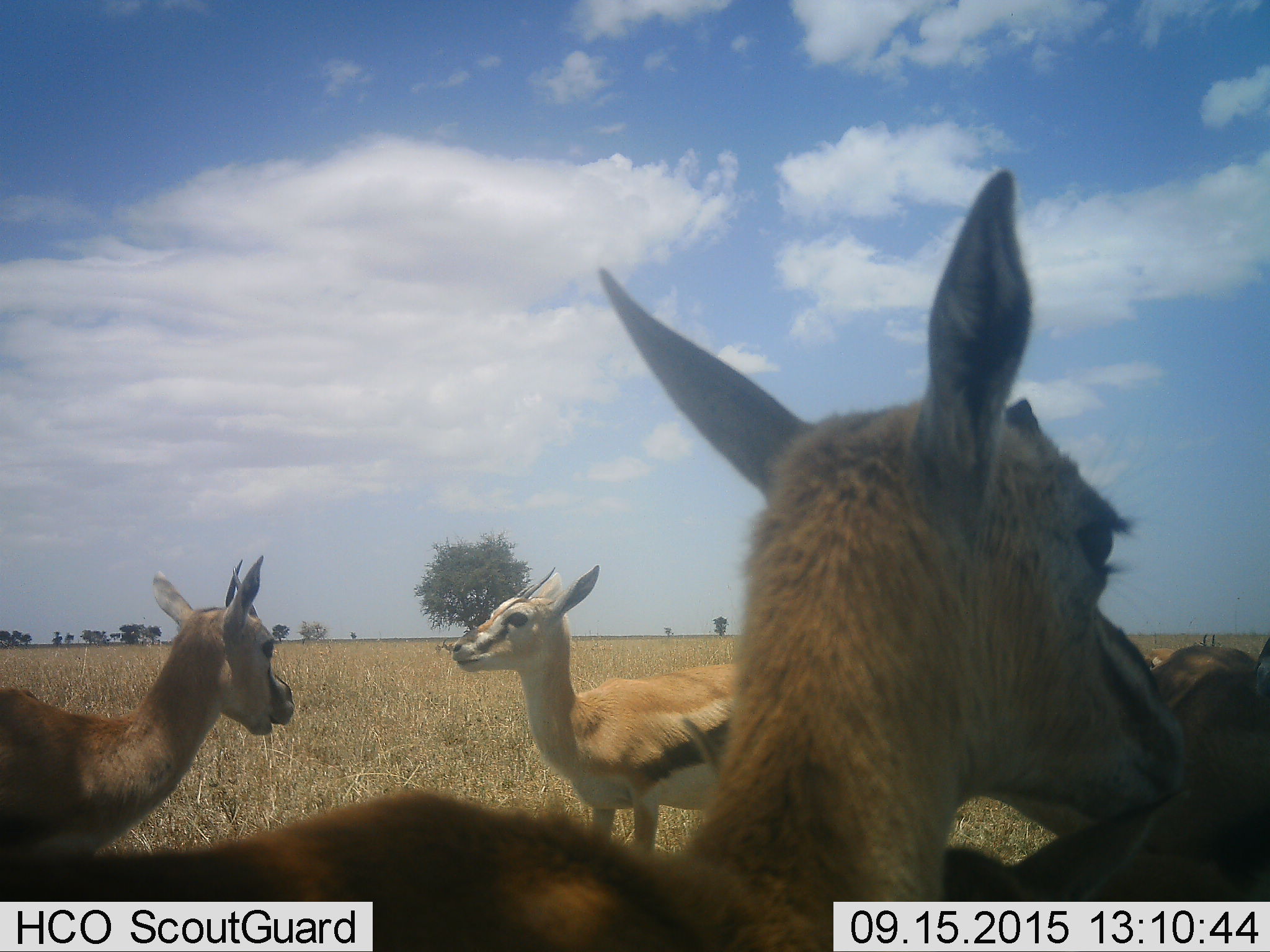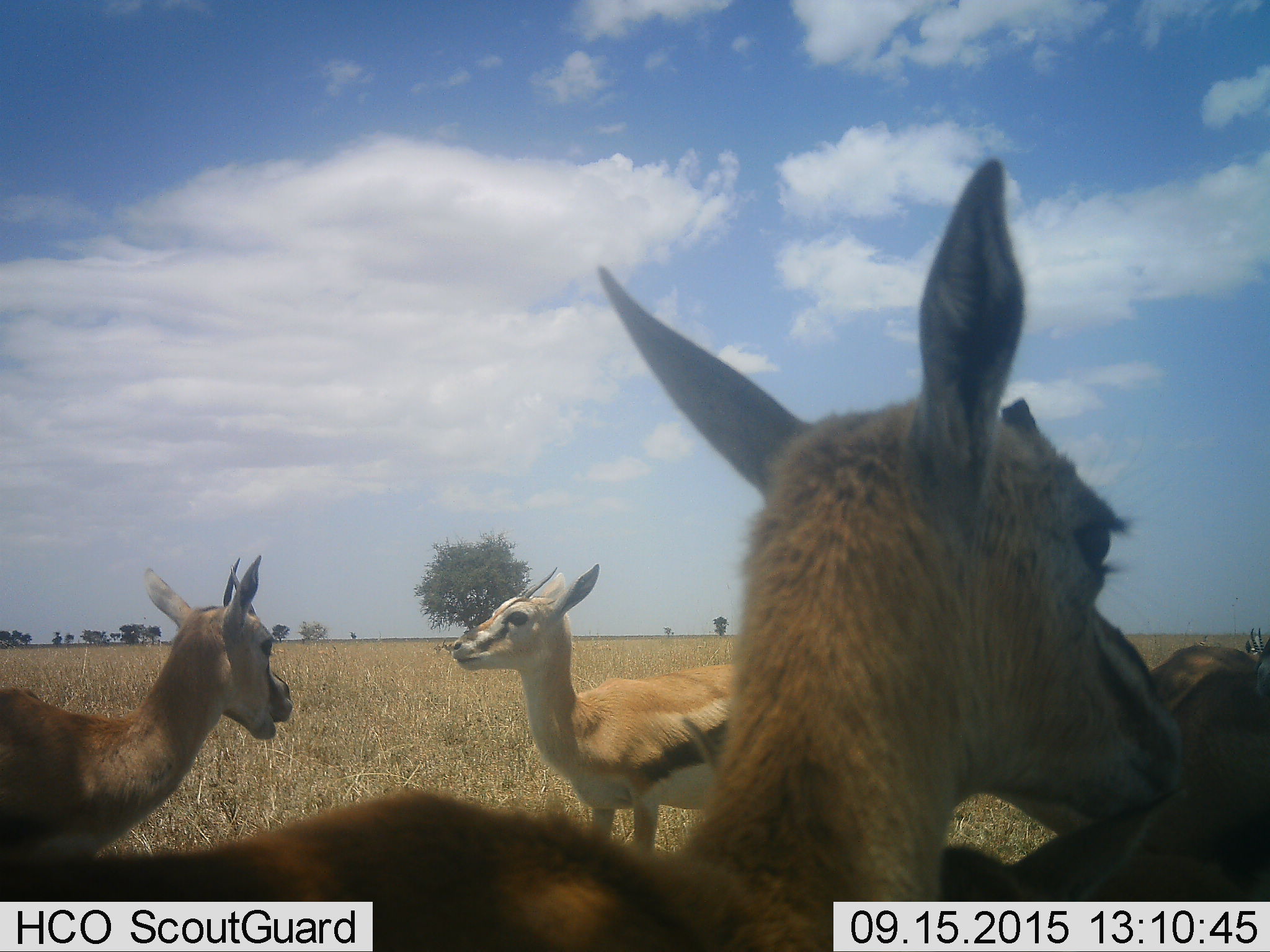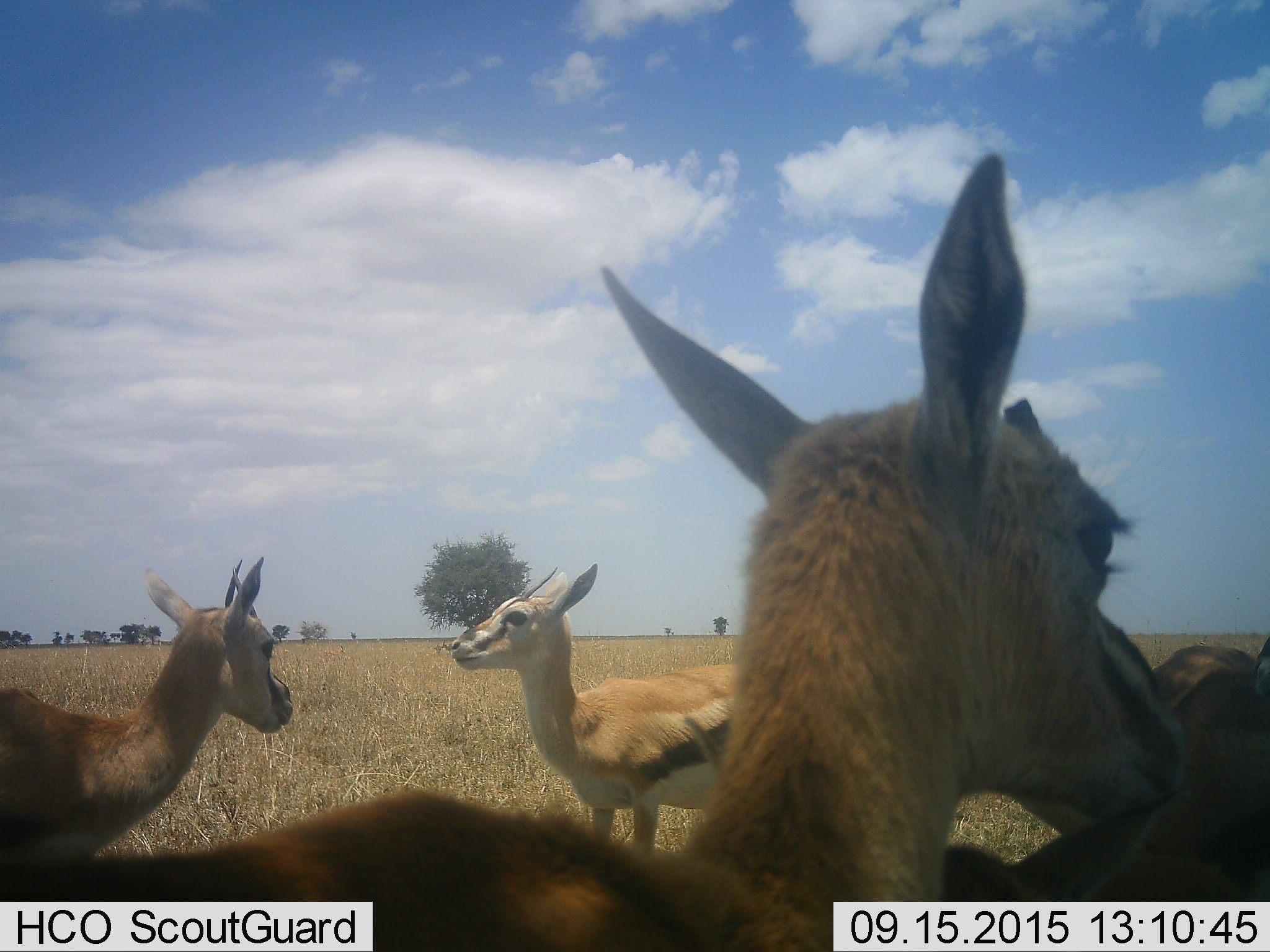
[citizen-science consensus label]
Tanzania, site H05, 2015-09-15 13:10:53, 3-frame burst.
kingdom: Animalia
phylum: Chordata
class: Mammalia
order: Artiodactyla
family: Bovidae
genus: Eudorcas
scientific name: Eudorcas thomsonii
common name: thomson's gazelle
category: gazellethomsons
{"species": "gazellethomsons (thomson's gazelle) (Eudorcas thomsonii)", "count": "5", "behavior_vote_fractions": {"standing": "78%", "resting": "0%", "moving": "22%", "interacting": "22%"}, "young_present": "22%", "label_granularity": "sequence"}